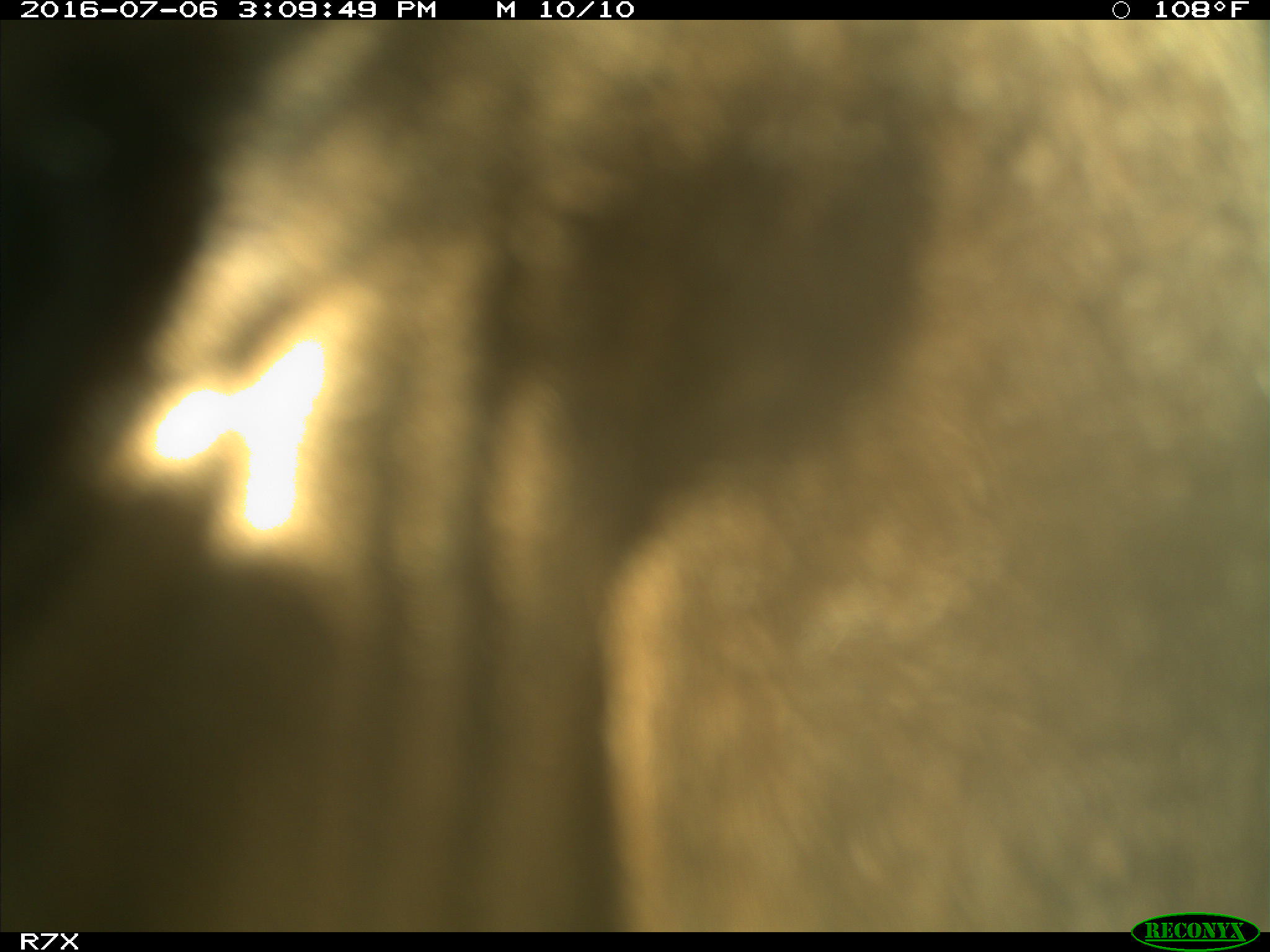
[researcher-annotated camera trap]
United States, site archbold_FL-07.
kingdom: Animalia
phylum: Chordata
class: Mammalia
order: Artiodactyla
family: Bovidae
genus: Bos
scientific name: Bos taurus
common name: domestic cow